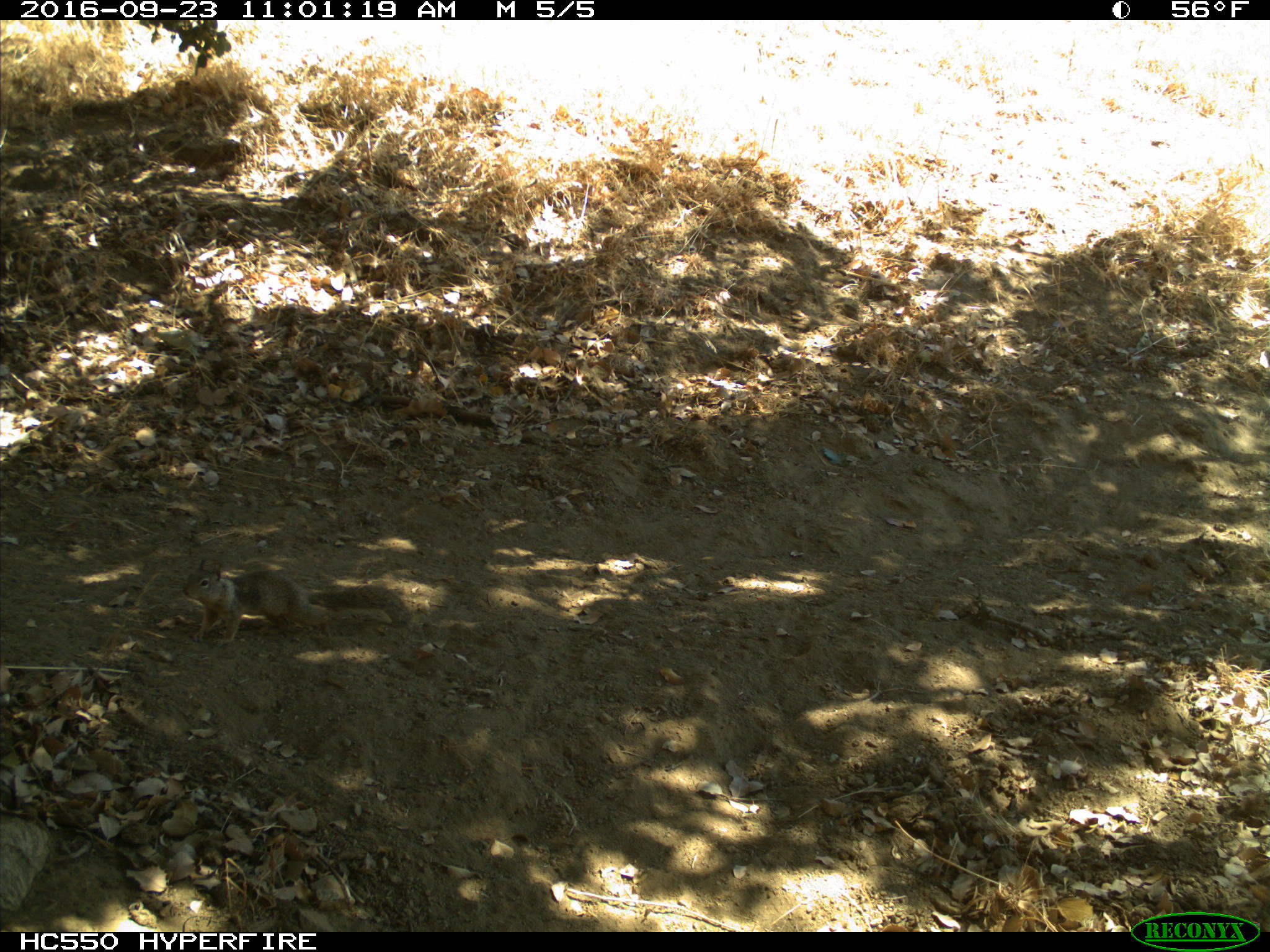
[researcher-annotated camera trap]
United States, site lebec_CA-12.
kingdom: Animalia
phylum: Chordata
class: Mammalia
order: Rodentia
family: Sciuridae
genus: Otospermophilus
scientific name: Otospermophilus beecheyi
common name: california ground squirrel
Otospermophilus beecheyi (california ground squirrel).